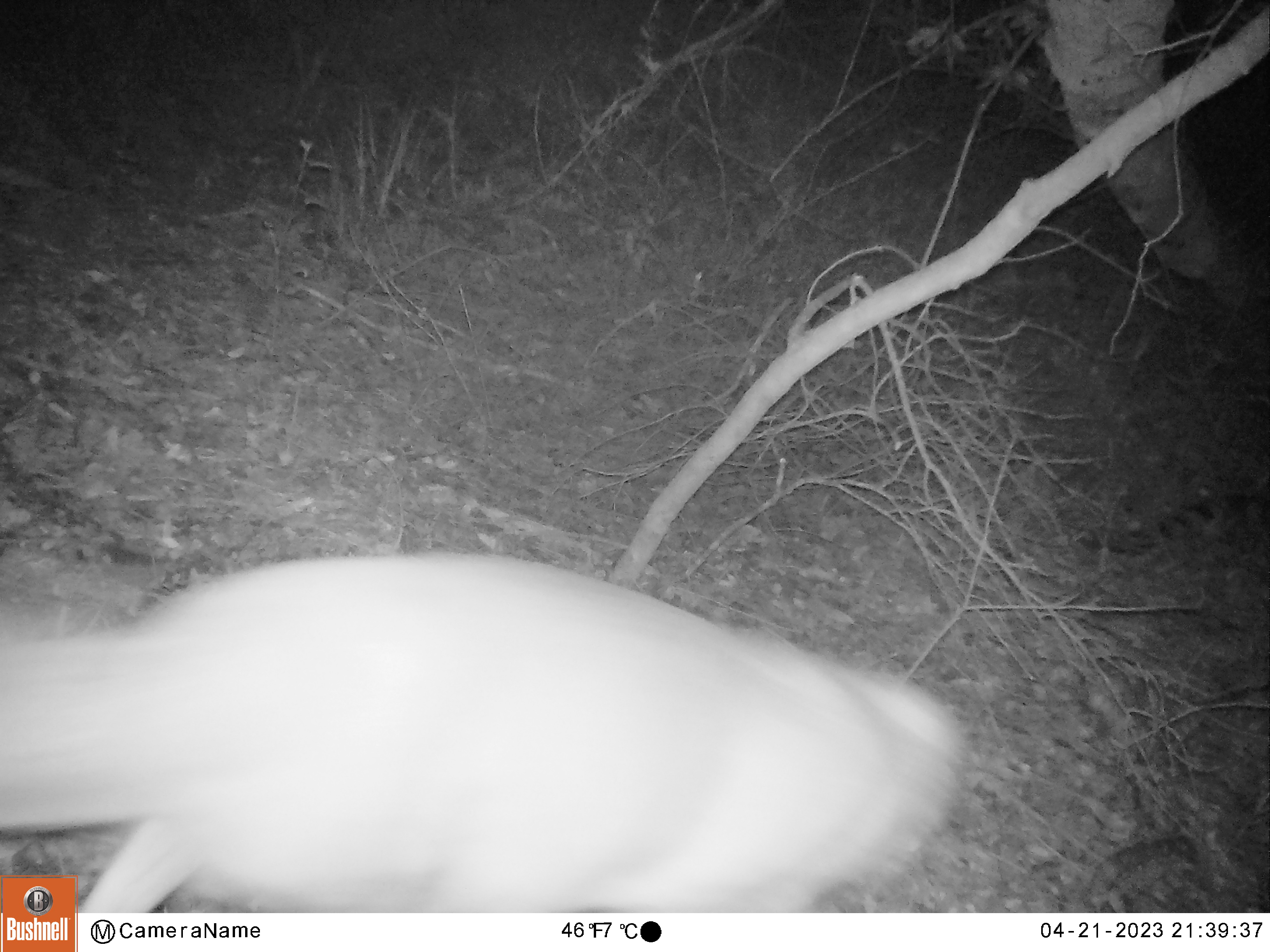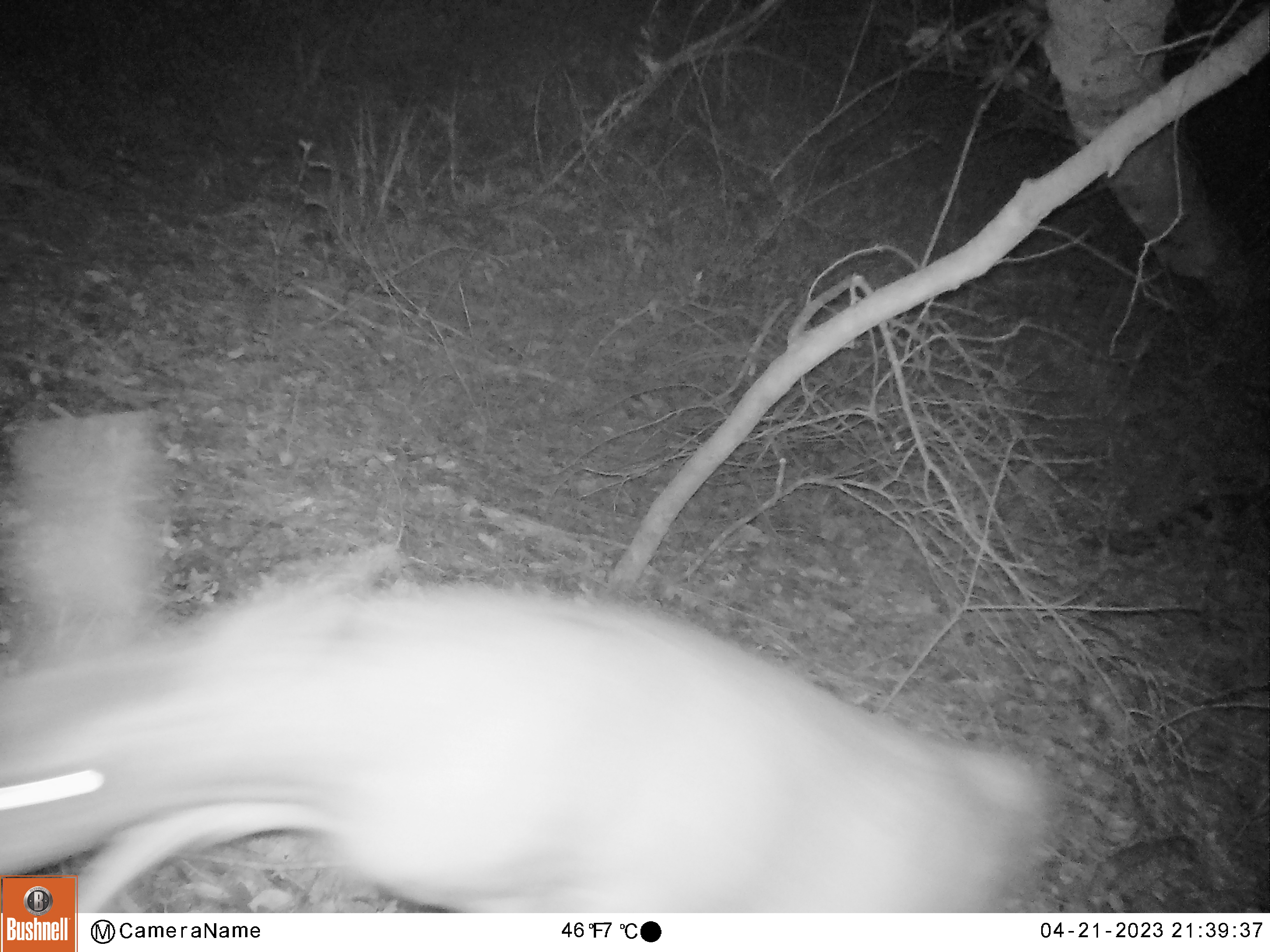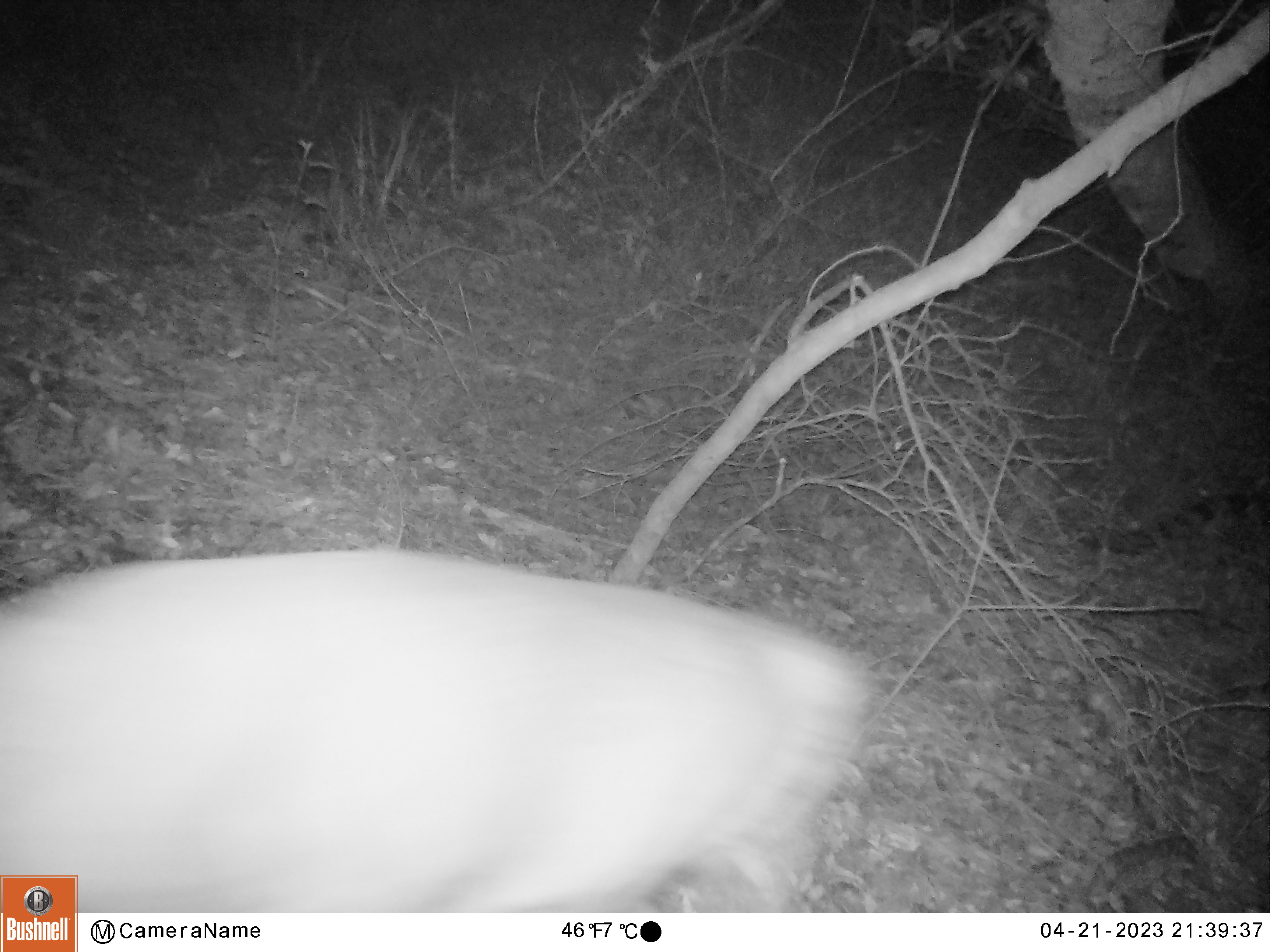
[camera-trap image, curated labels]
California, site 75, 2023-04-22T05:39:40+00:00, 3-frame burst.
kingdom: Animalia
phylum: Chordata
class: Mammalia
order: Artiodactyla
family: Cervidae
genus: Odocoileus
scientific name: Odocoileus hemionus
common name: mule deer